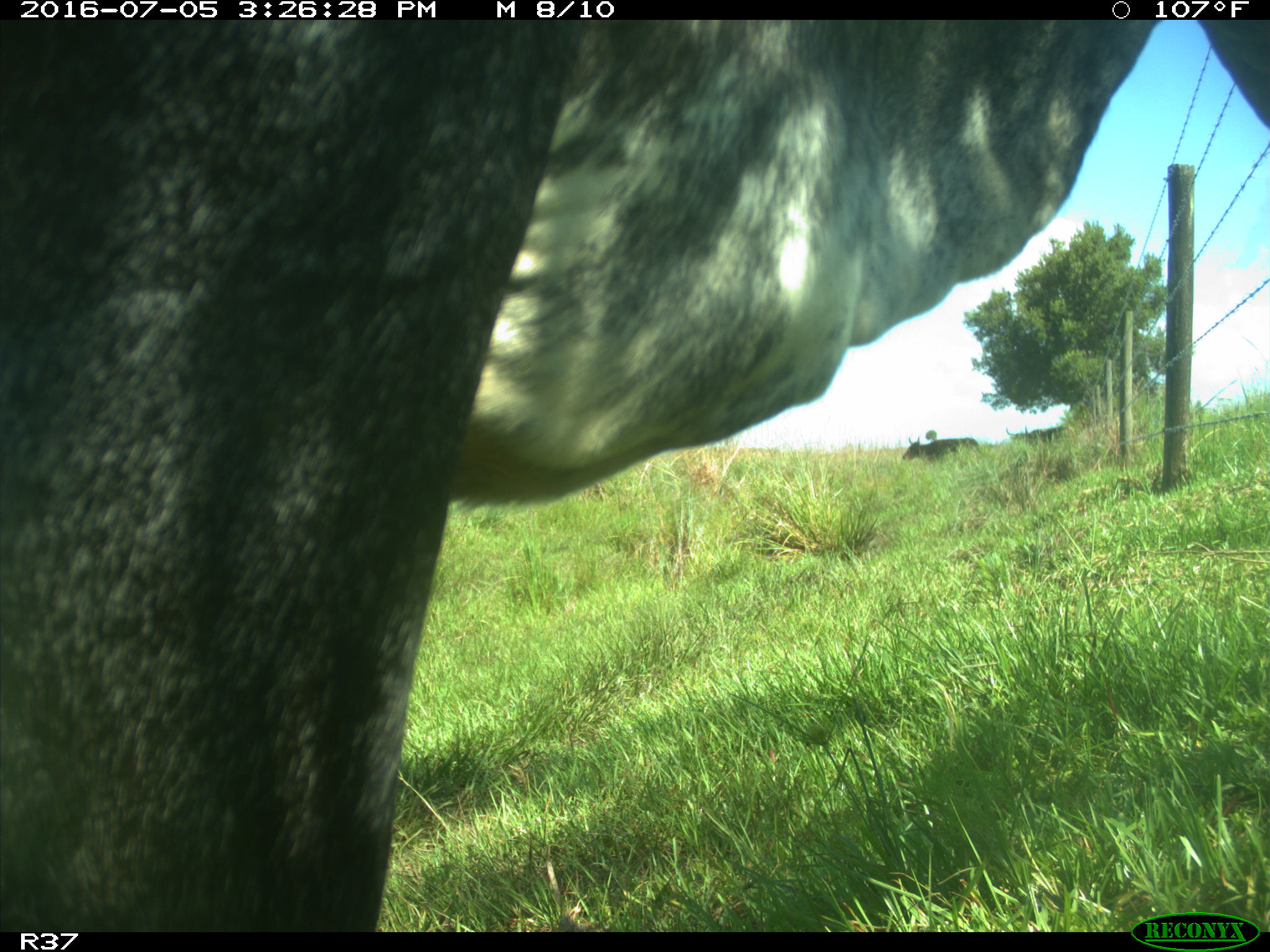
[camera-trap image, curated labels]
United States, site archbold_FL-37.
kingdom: Animalia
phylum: Chordata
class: Mammalia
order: Artiodactyla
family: Bovidae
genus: Bos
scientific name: Bos taurus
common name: domestic cow